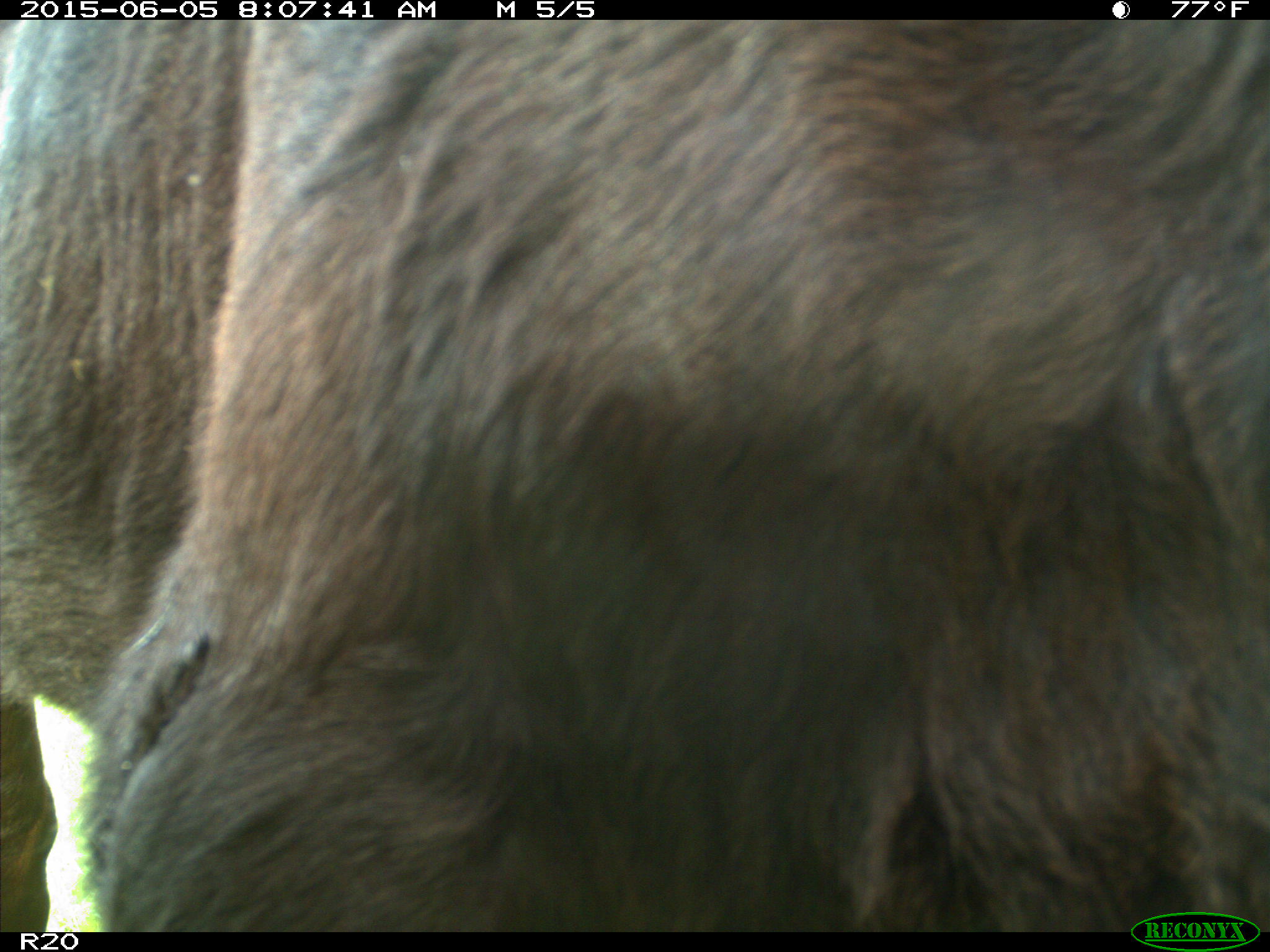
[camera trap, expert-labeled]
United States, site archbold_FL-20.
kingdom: Animalia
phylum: Chordata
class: Mammalia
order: Artiodactyla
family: Bovidae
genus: Bos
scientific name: Bos taurus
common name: domestic cow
Bos taurus (domestic cow).